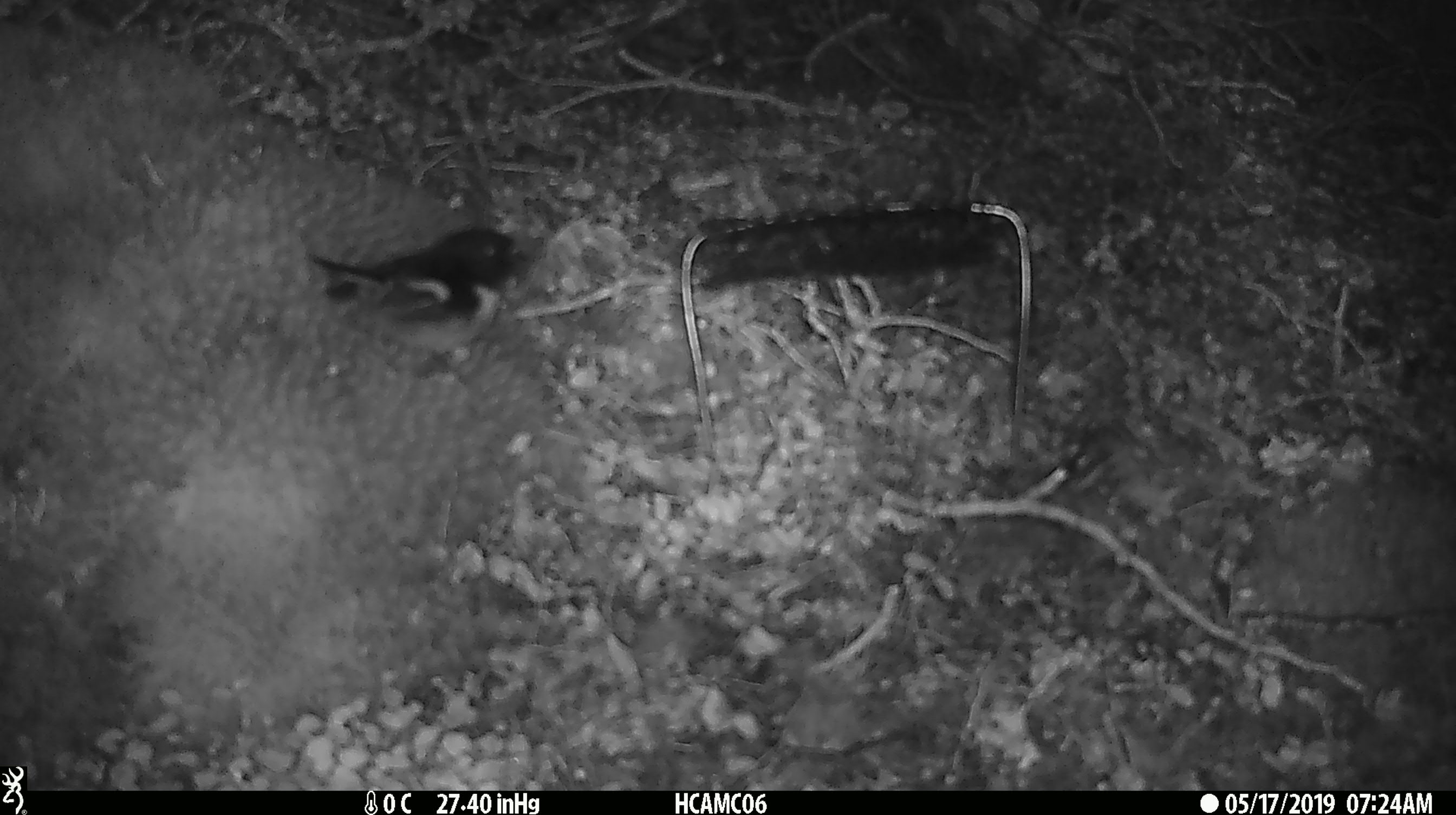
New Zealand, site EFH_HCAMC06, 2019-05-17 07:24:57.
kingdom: Animalia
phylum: Chordata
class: Aves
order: Passeriformes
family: Petroicidae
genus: Petroica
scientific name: Petroica macrocephala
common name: tomtit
Tomtit (Petroica macrocephala).